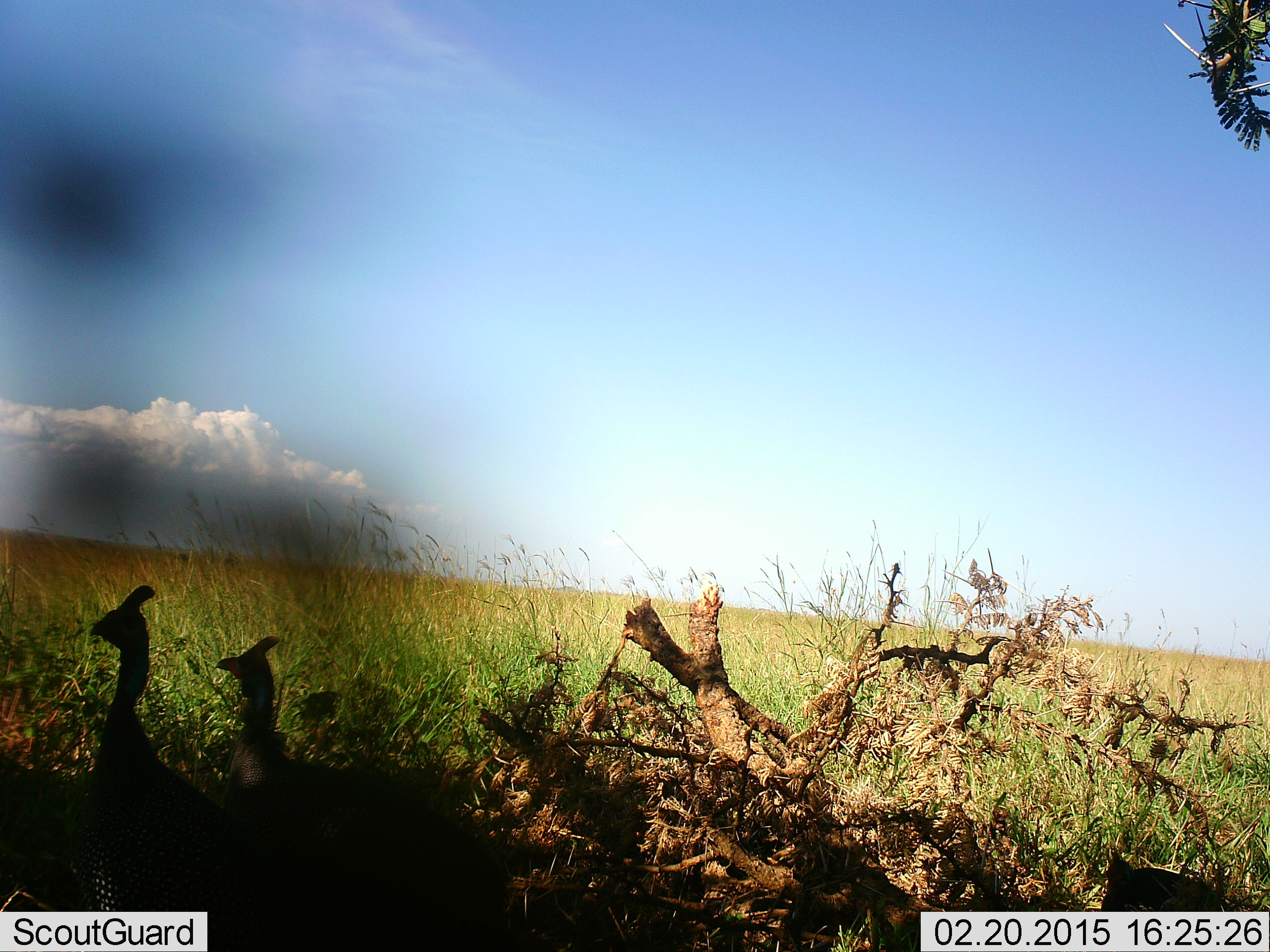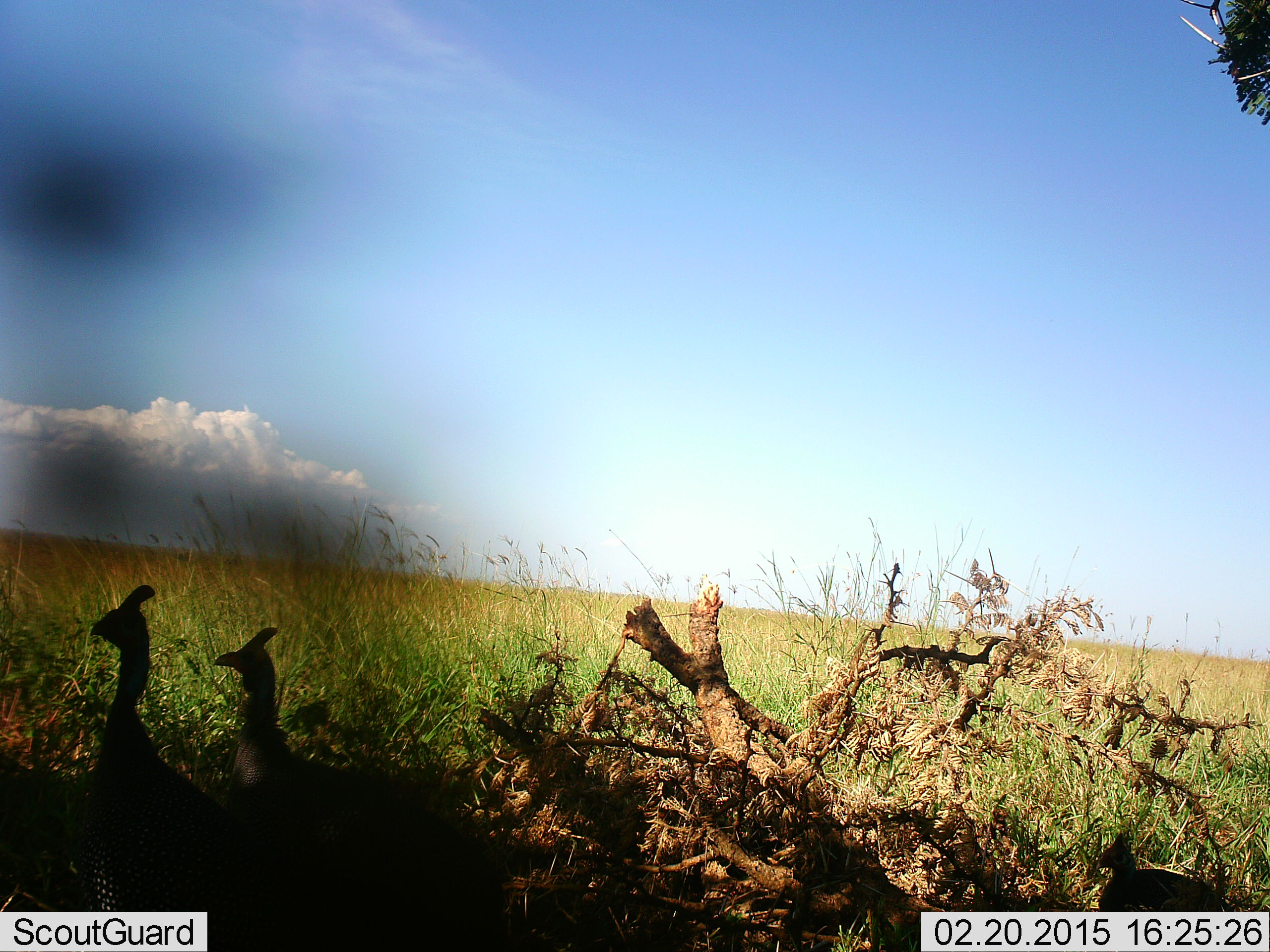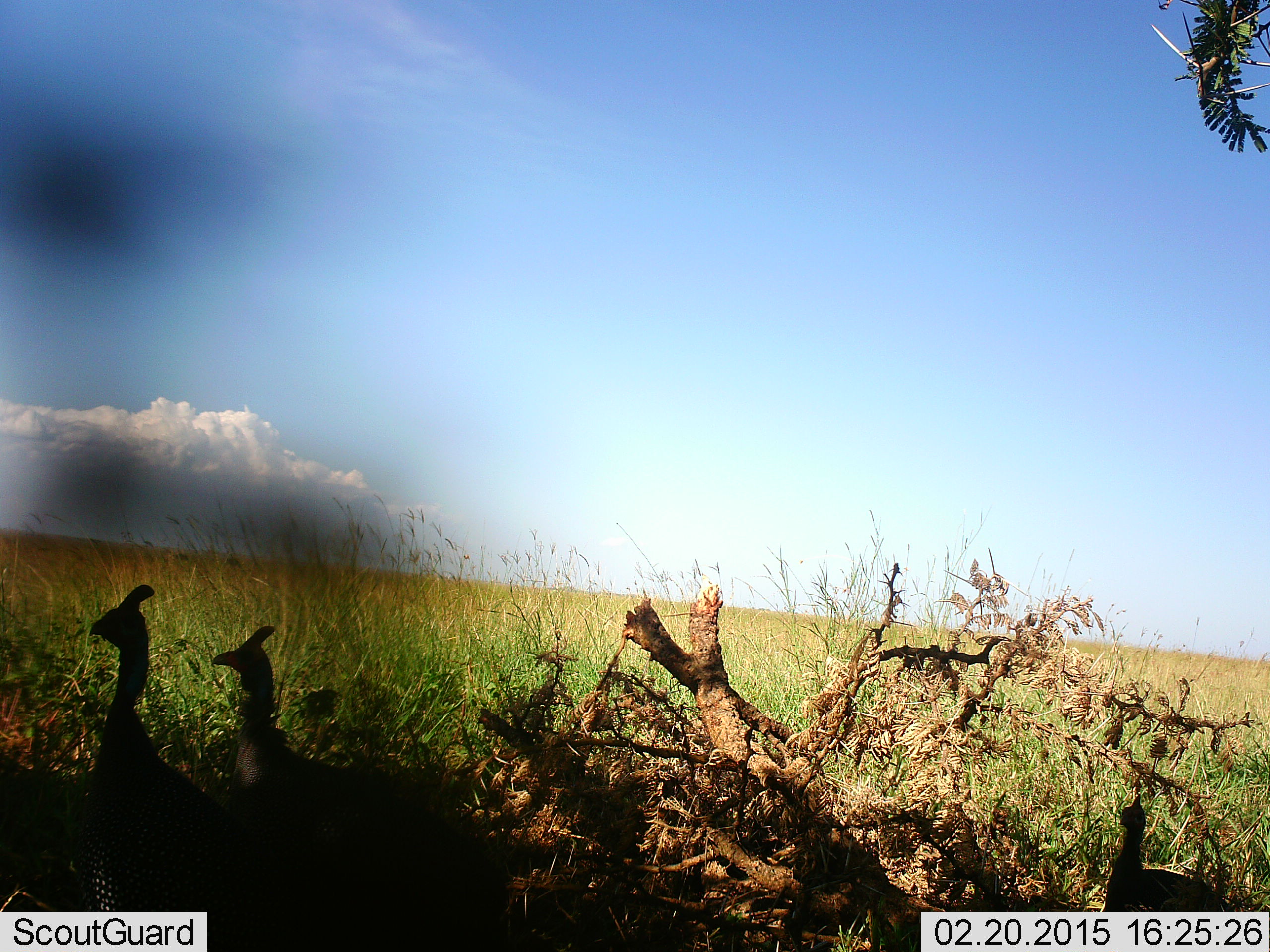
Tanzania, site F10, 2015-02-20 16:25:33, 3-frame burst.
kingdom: Animalia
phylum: Chordata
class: Aves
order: Galliformes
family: Numididae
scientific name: Numididae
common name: guinea fowl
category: guineafowl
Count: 3.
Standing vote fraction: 90%.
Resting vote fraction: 0%.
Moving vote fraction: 10%.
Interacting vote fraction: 0%.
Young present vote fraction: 0%.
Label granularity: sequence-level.